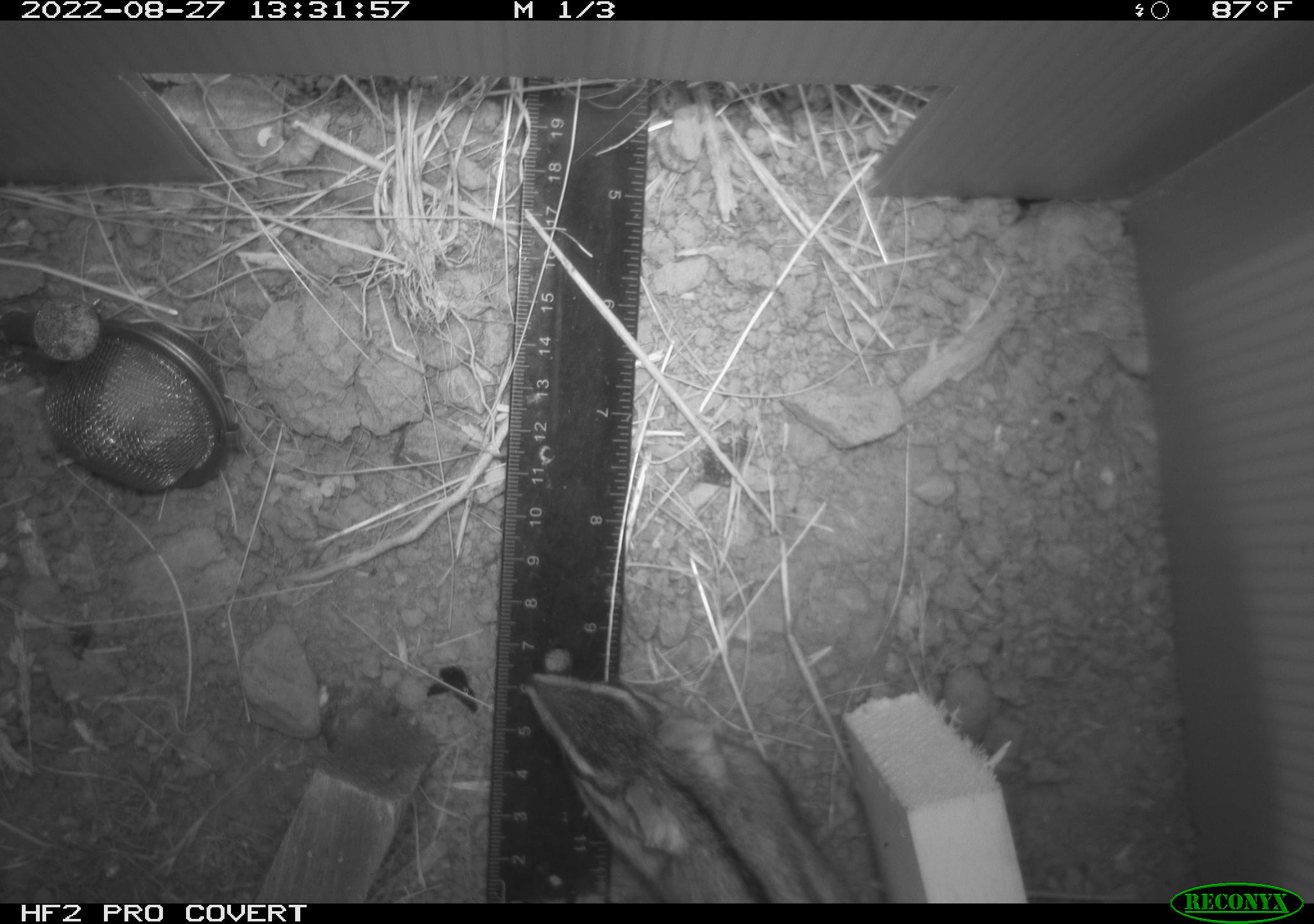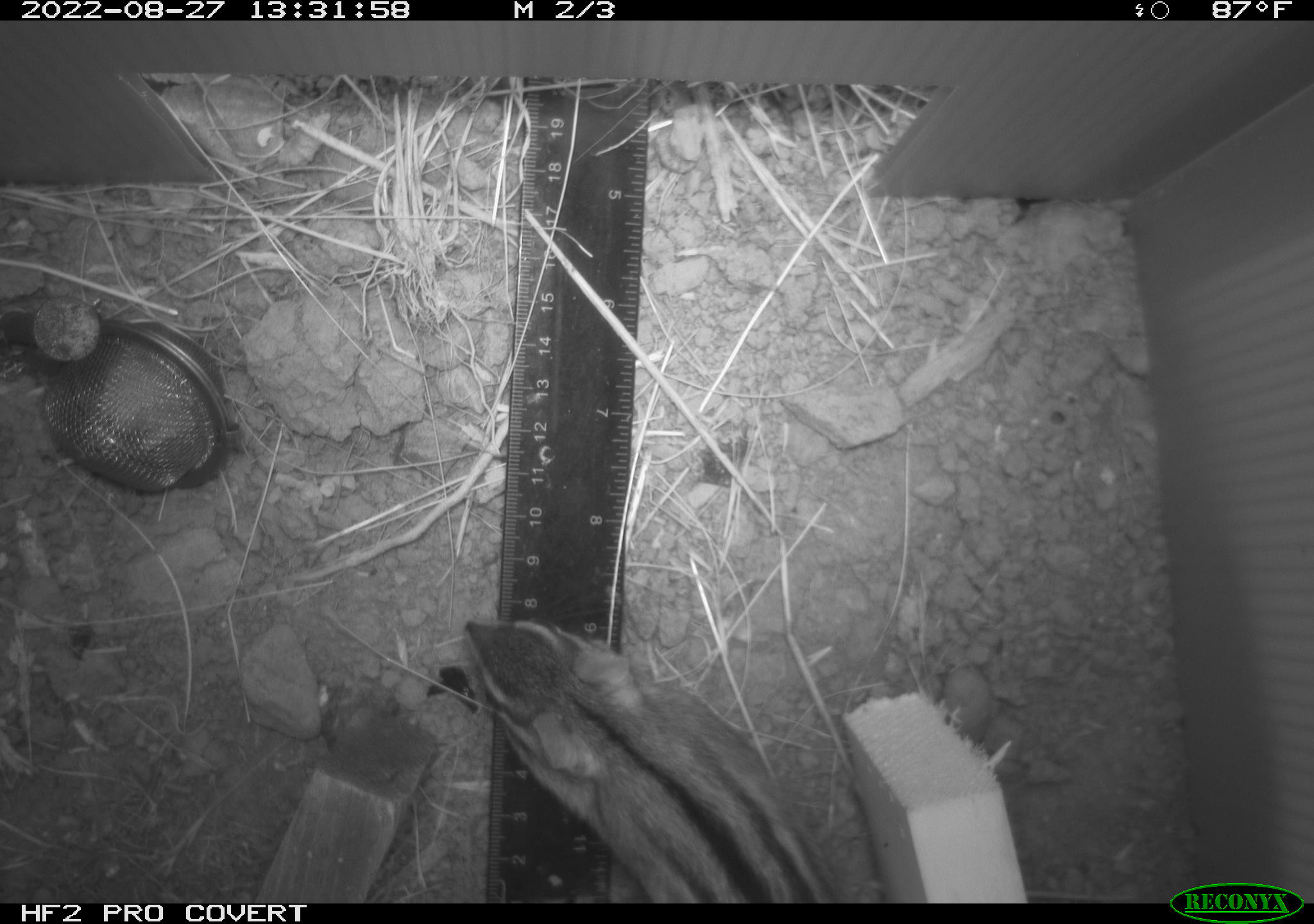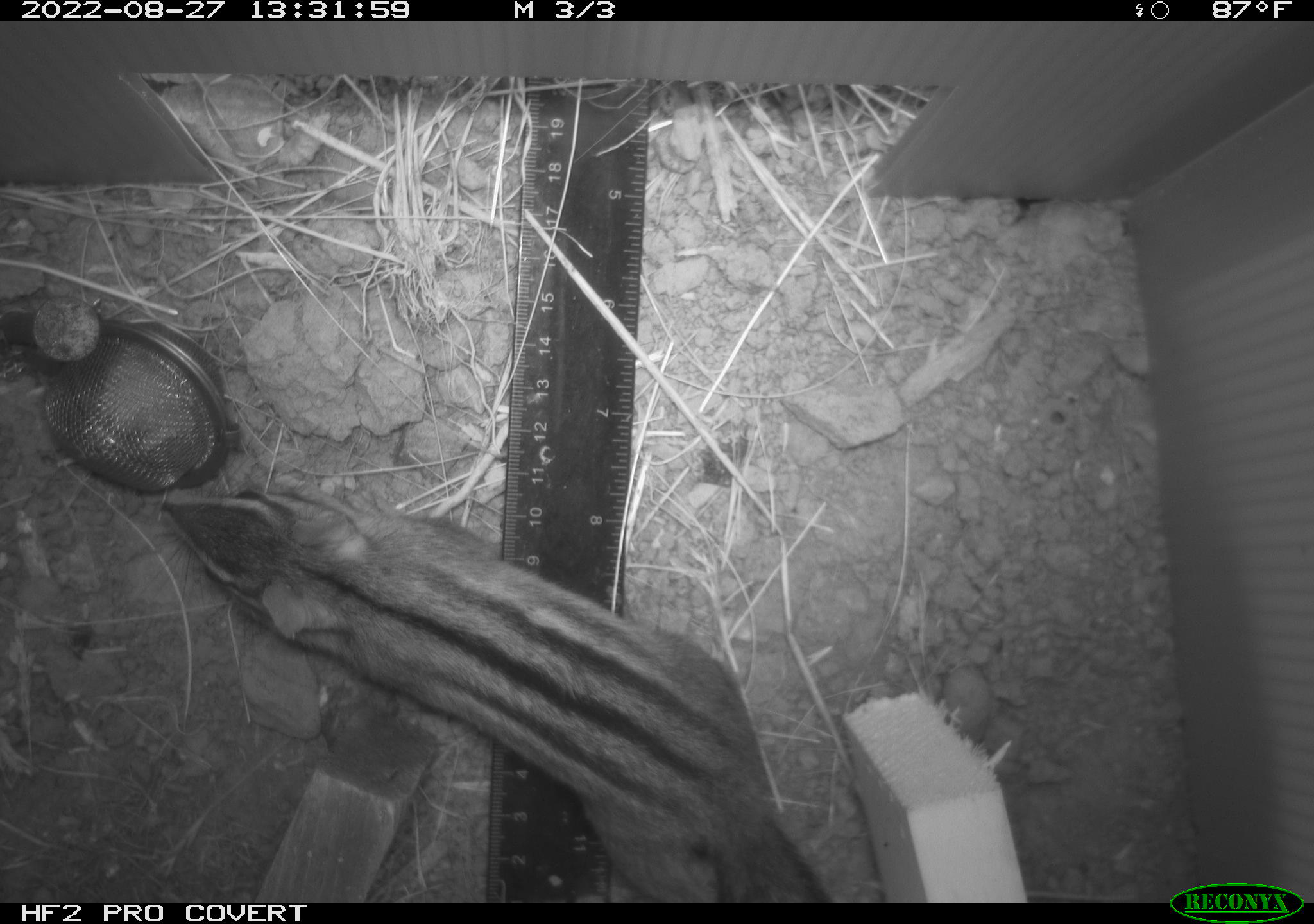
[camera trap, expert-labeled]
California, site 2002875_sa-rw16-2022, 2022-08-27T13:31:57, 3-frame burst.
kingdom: Animalia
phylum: Chordata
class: Mammalia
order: Rodentia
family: Sciuridae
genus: Neotamias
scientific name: Neotamias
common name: western chipmunks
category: neotamias species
Neotamias species (western chipmunks) (Neotamias).